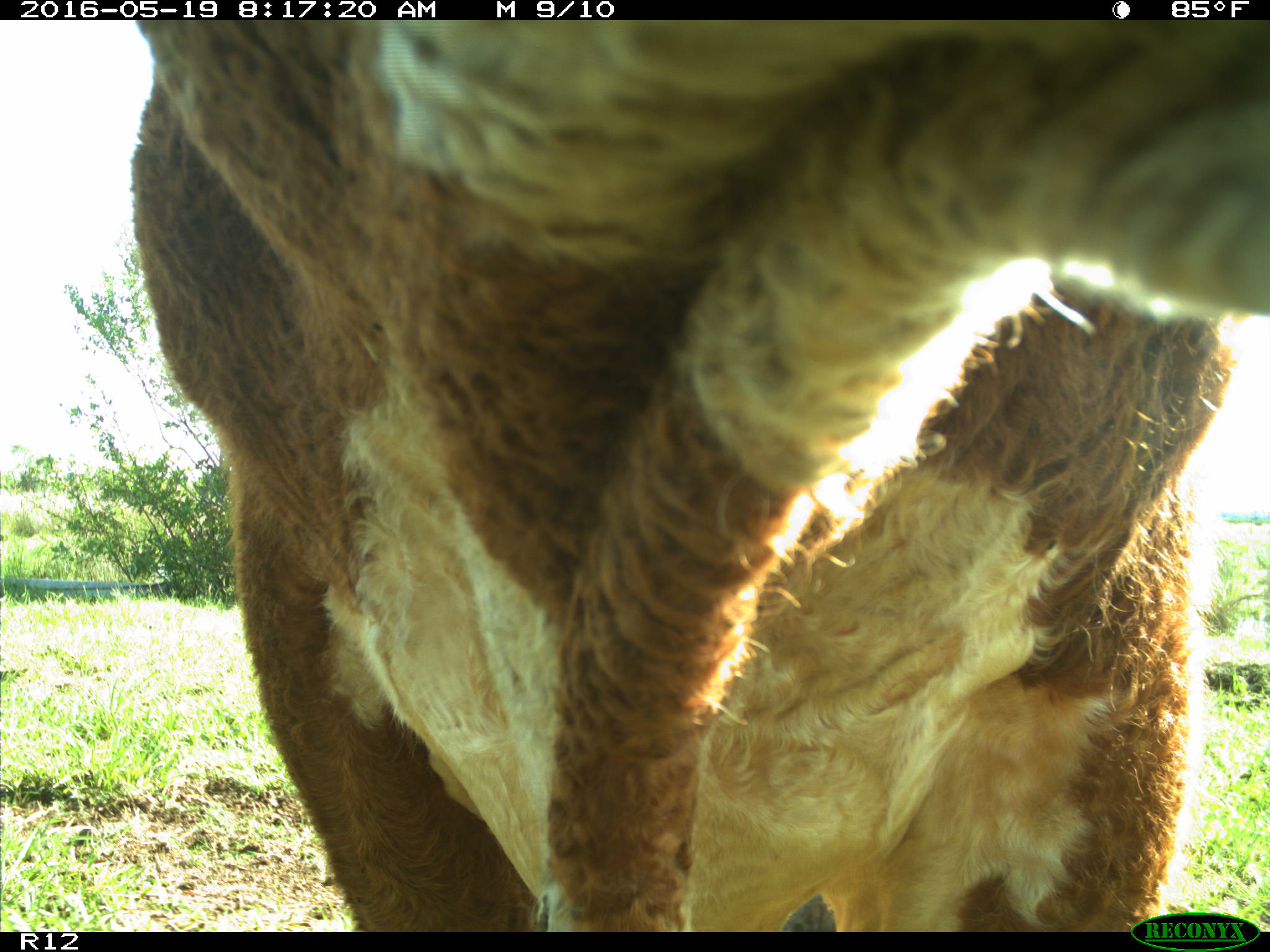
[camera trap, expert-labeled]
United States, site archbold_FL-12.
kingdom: Animalia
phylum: Chordata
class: Mammalia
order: Artiodactyla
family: Bovidae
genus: Bos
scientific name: Bos taurus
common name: domestic cow